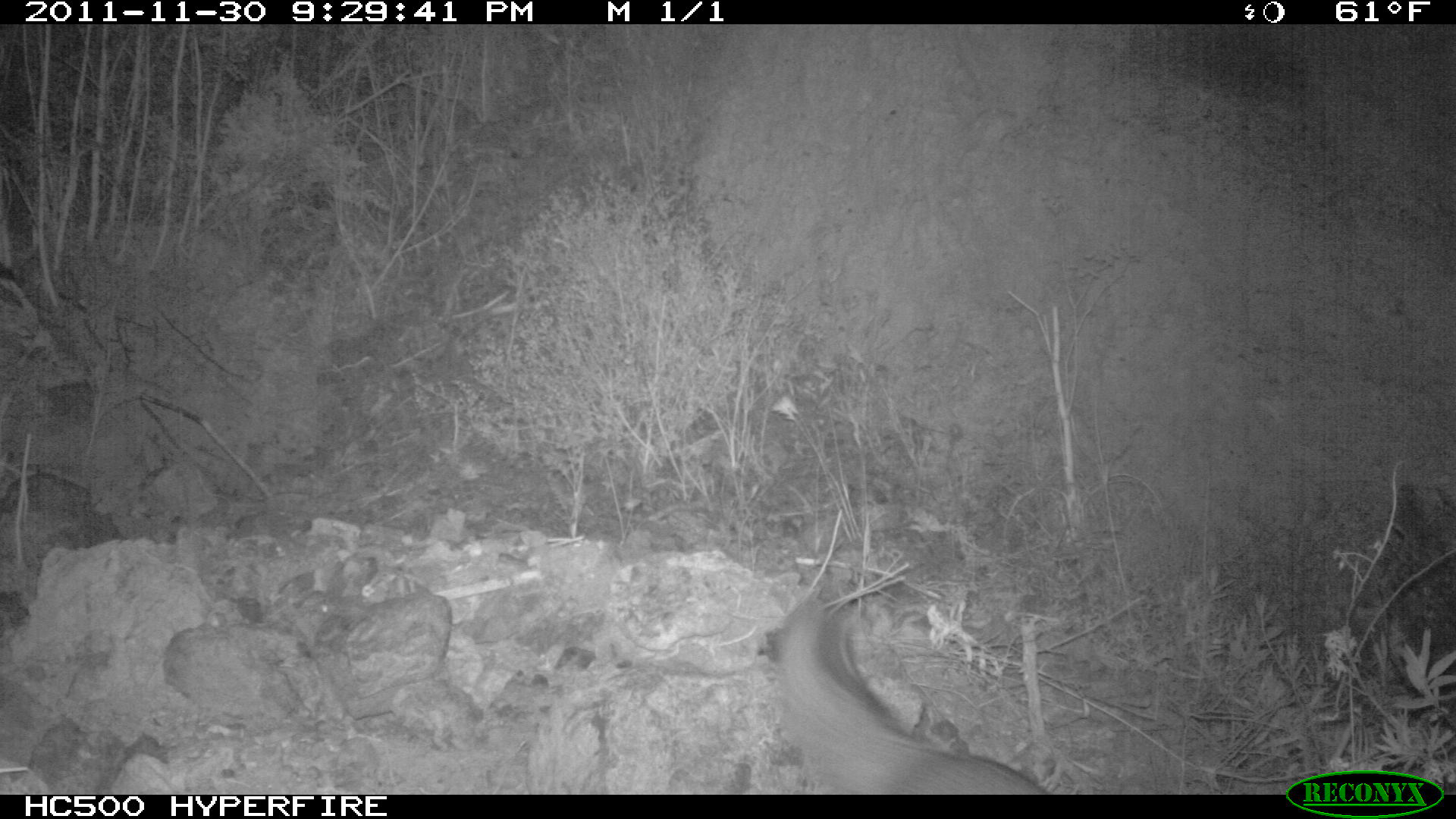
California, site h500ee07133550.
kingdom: Animalia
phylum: Chordata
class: Mammalia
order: Carnivora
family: Canidae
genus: Urocyon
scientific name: Urocyon littoralis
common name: island fox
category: fox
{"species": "fox (island fox) (Urocyon littoralis)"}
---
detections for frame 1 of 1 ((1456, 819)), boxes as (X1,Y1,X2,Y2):
fox: (754,580,1055,796)